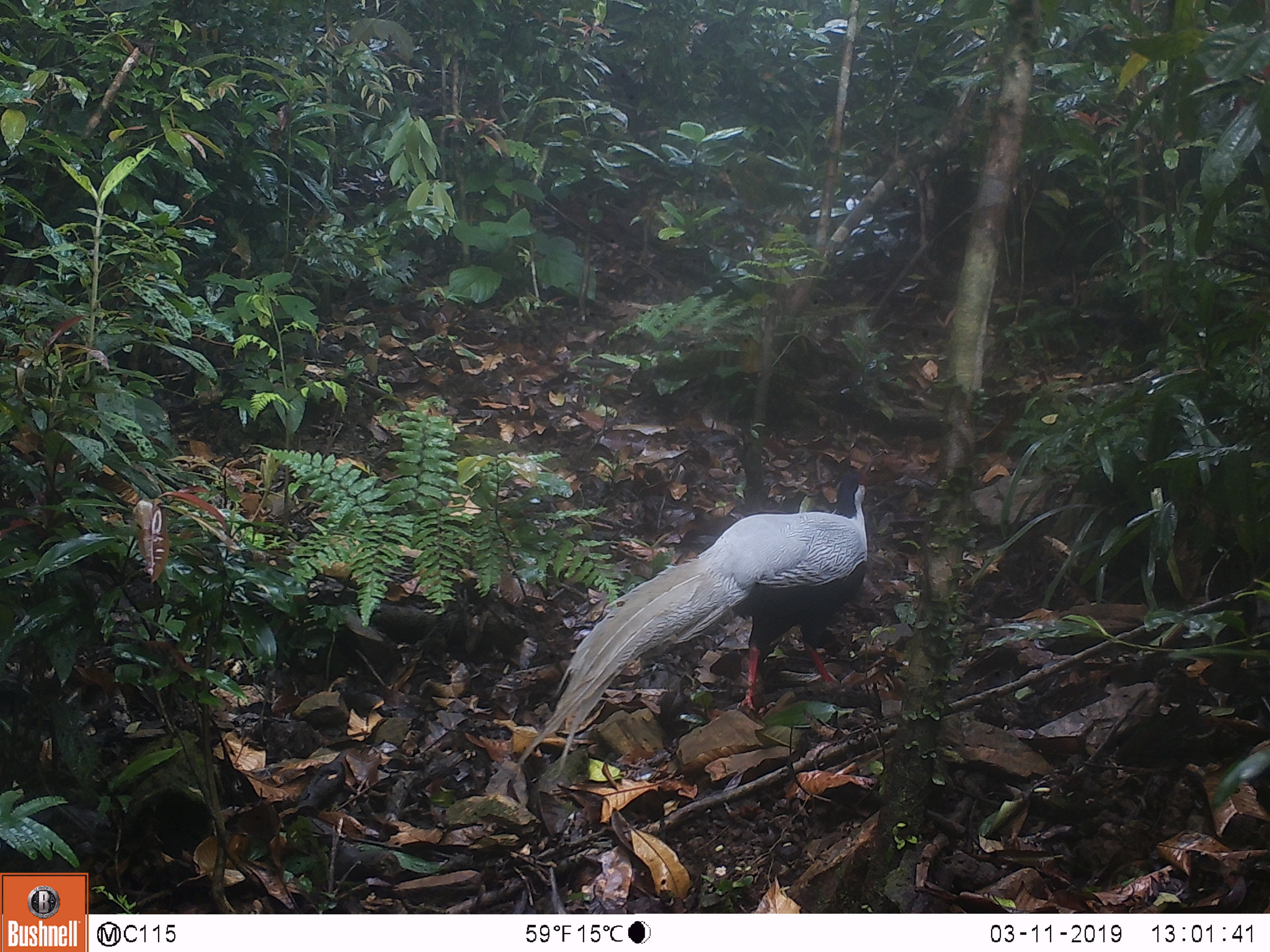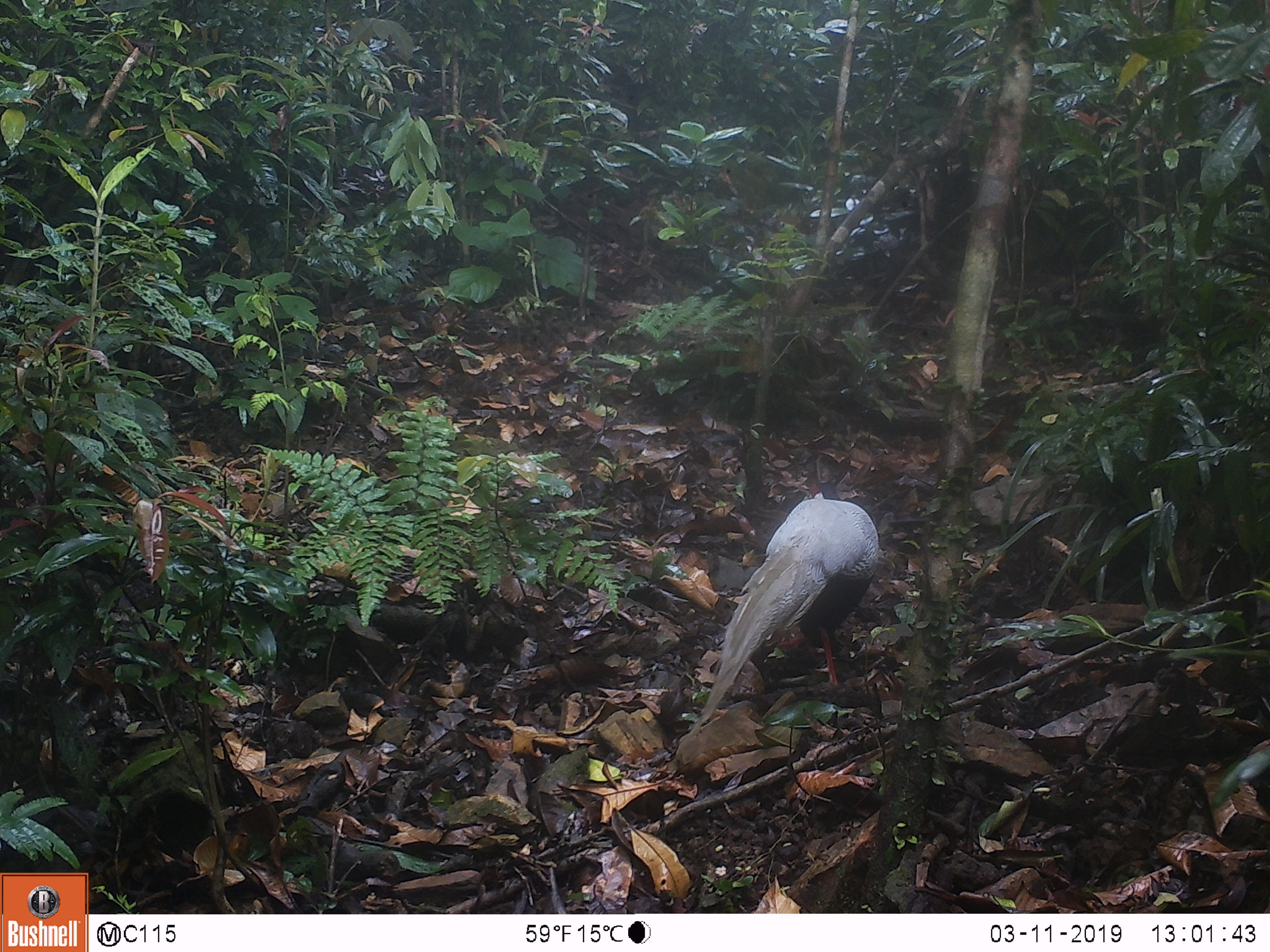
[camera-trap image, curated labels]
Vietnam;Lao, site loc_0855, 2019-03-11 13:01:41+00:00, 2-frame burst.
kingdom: Animalia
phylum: Chordata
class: Aves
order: Galliformes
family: Phasianidae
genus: Lophura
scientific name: Lophura nycthemera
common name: silver pheasant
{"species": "silver pheasant (Lophura nycthemera)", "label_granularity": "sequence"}